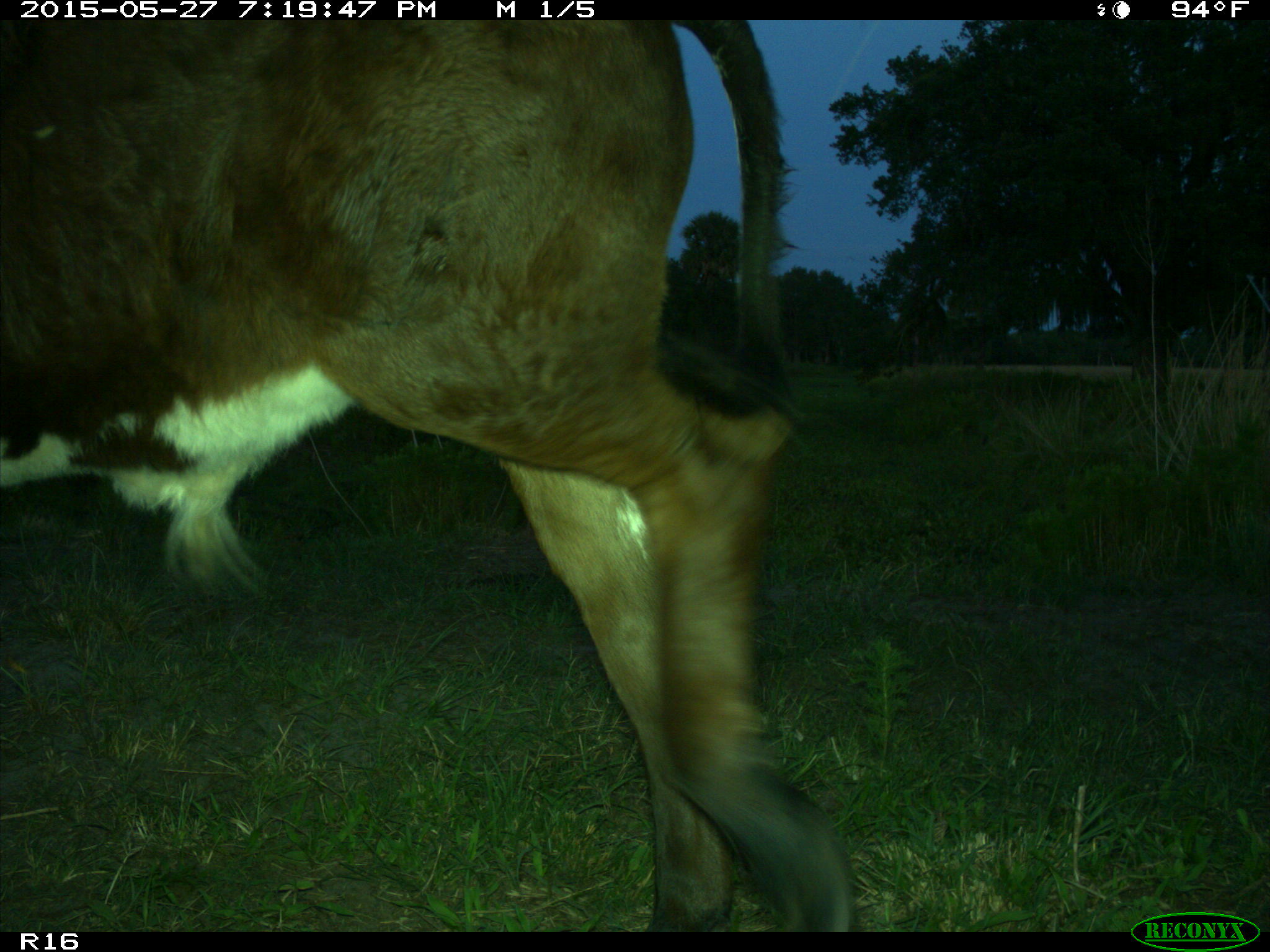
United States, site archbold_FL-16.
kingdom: Animalia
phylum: Chordata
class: Mammalia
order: Artiodactyla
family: Bovidae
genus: Bos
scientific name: Bos taurus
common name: domestic cow